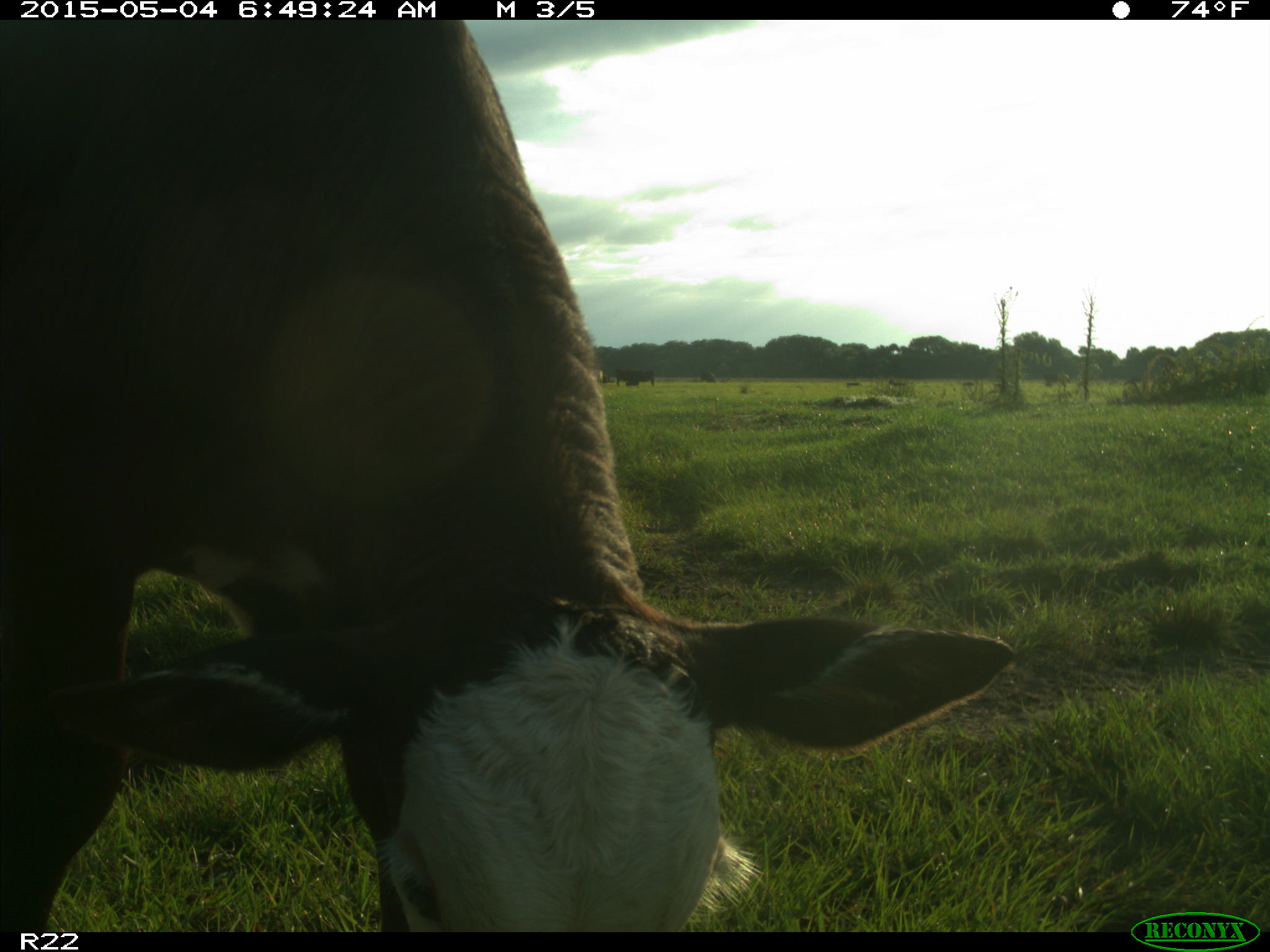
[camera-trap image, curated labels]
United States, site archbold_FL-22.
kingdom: Animalia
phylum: Chordata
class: Mammalia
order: Artiodactyla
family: Bovidae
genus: Bos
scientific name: Bos taurus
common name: domestic cow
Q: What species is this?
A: Bos taurus (domestic cow).